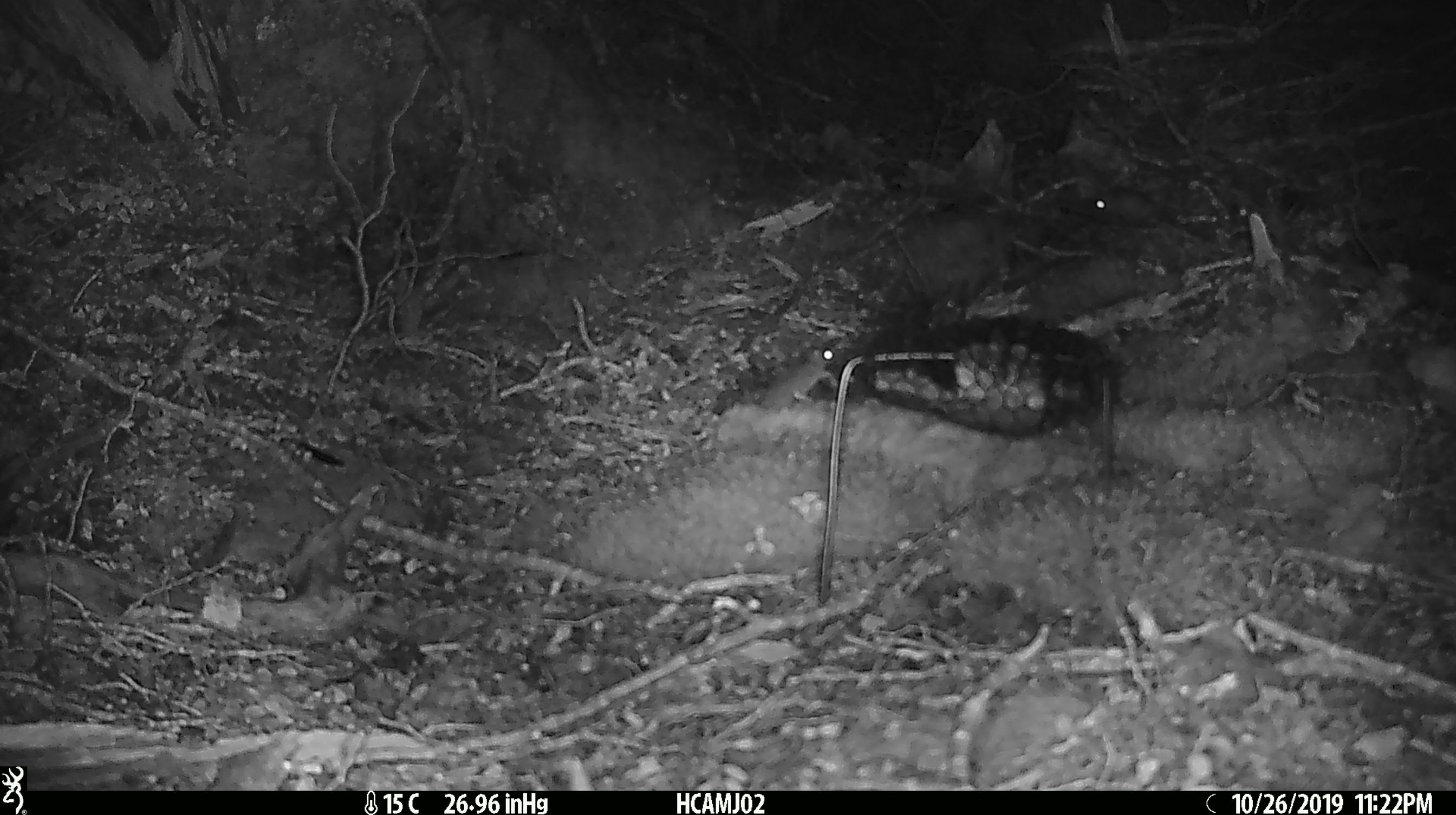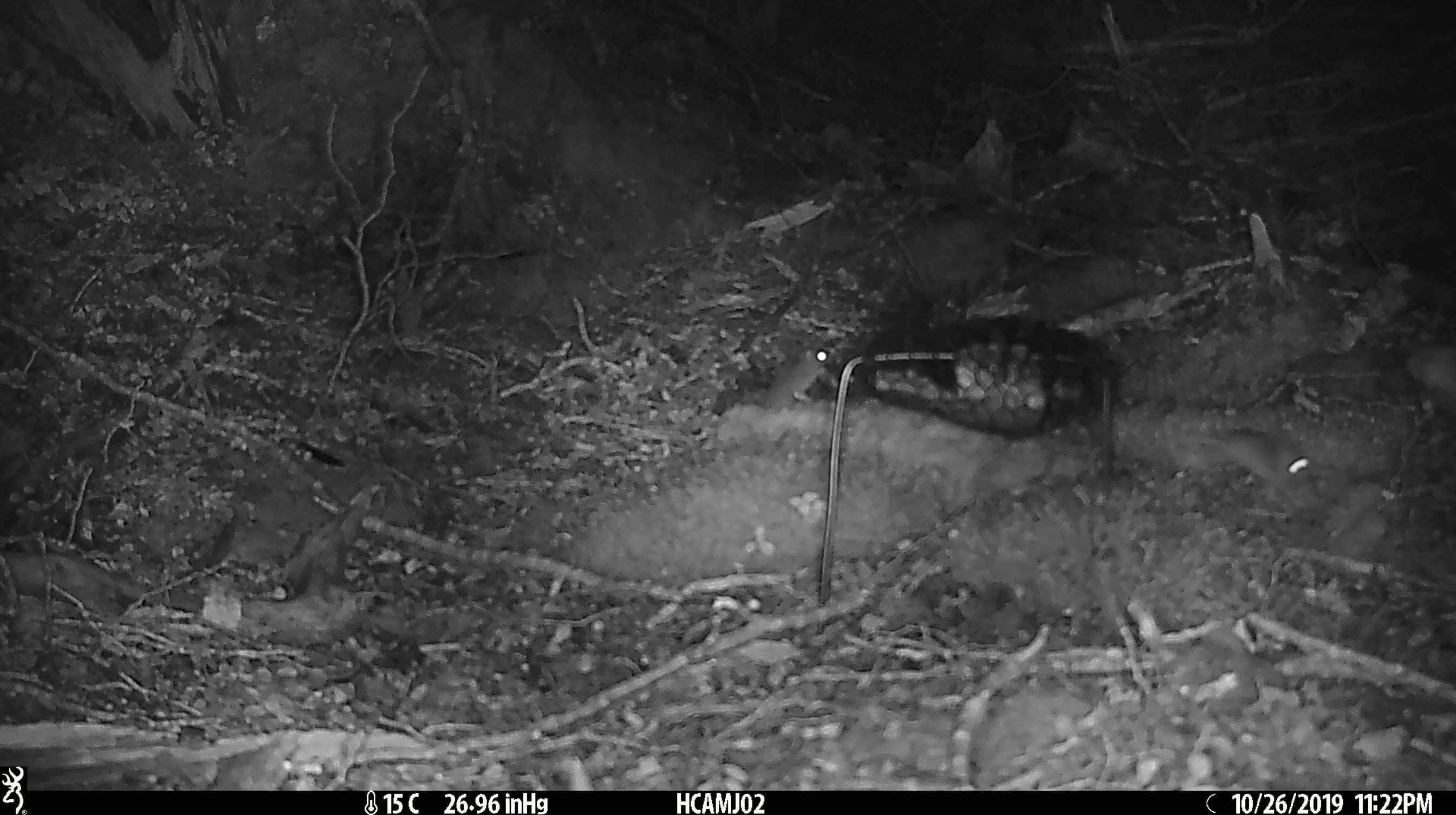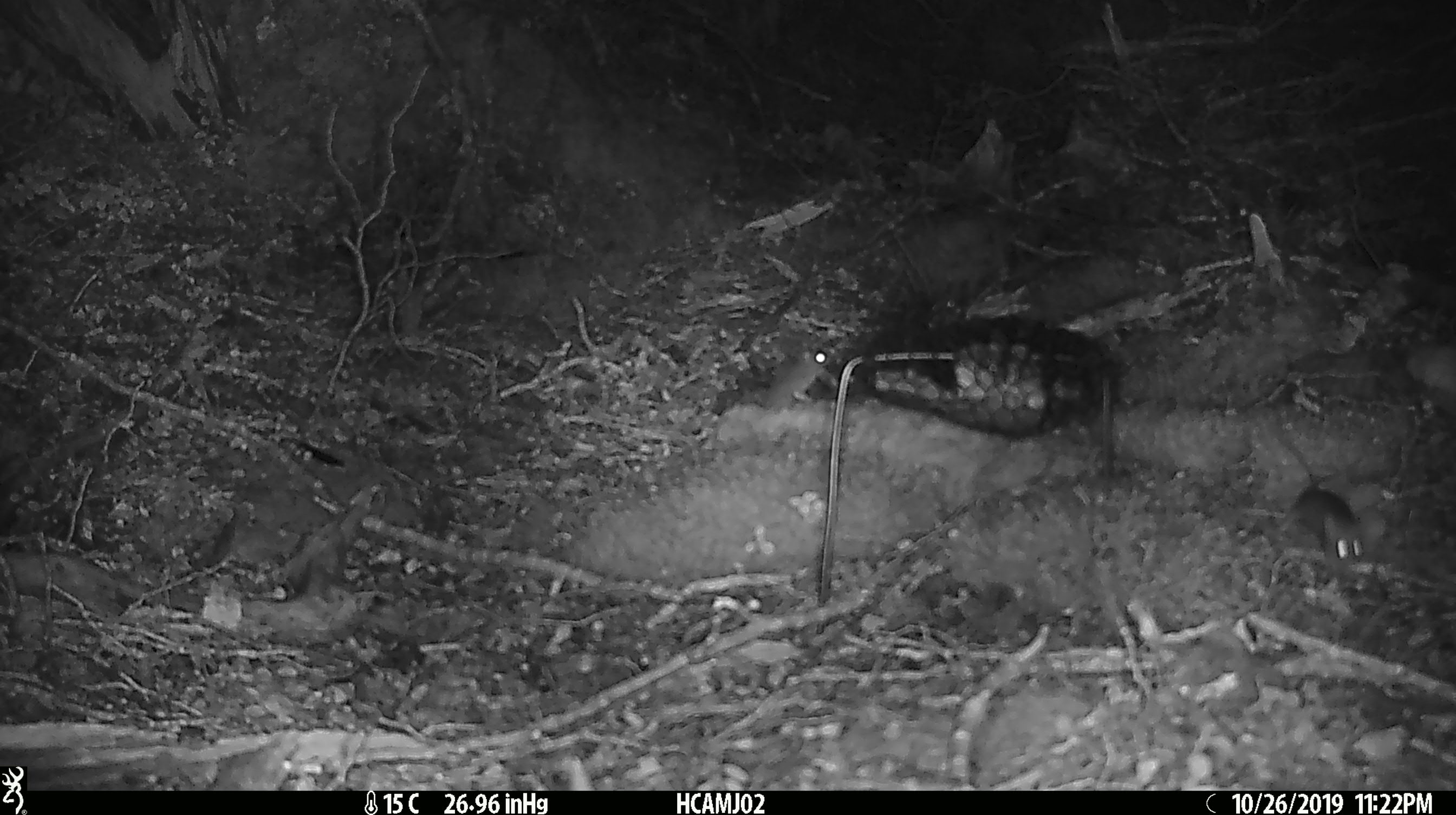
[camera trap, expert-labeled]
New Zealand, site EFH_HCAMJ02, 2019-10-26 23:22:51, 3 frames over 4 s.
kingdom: Animalia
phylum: Chordata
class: Mammalia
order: Rodentia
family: Muridae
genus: Mus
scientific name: Mus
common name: mouse